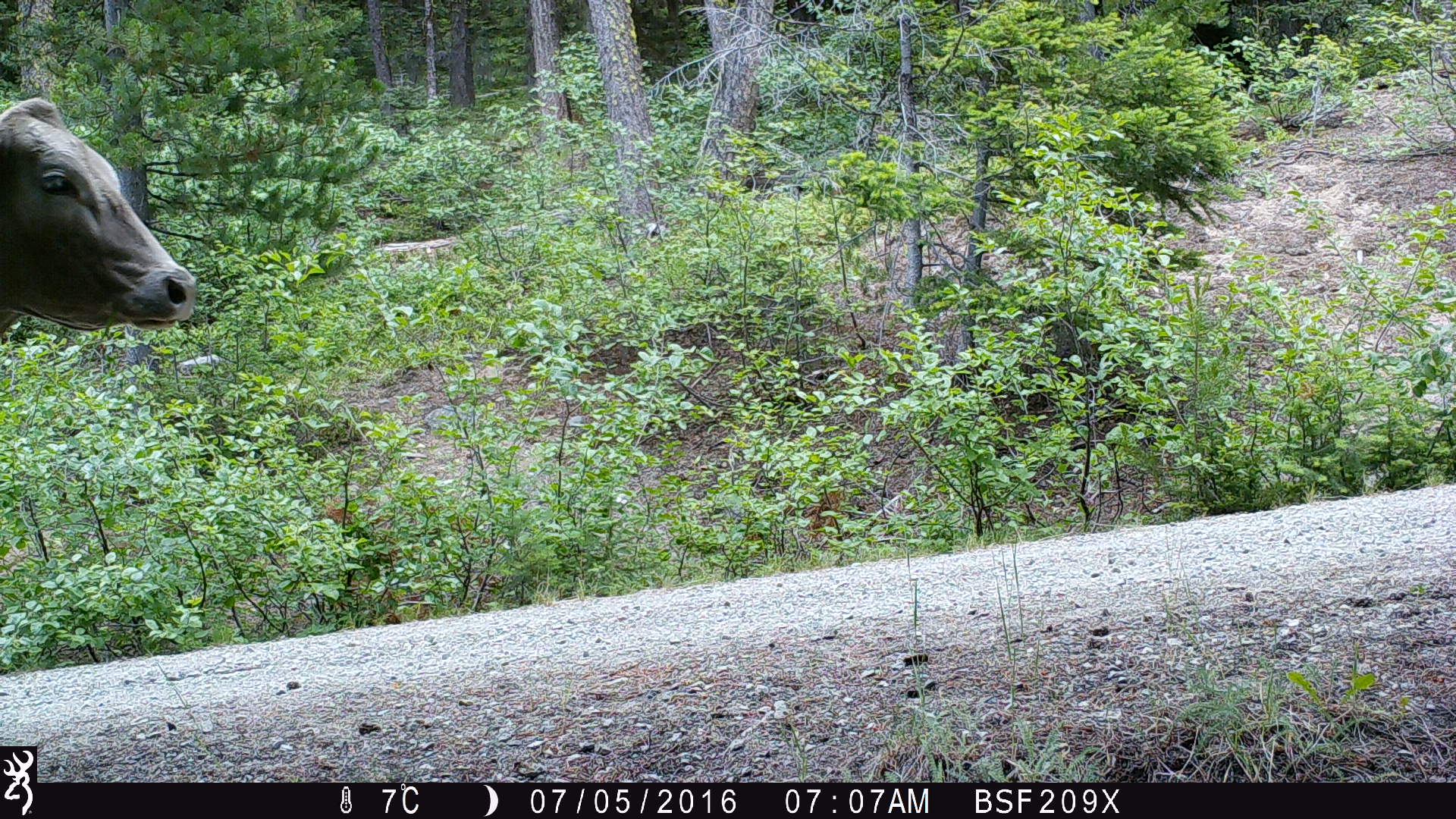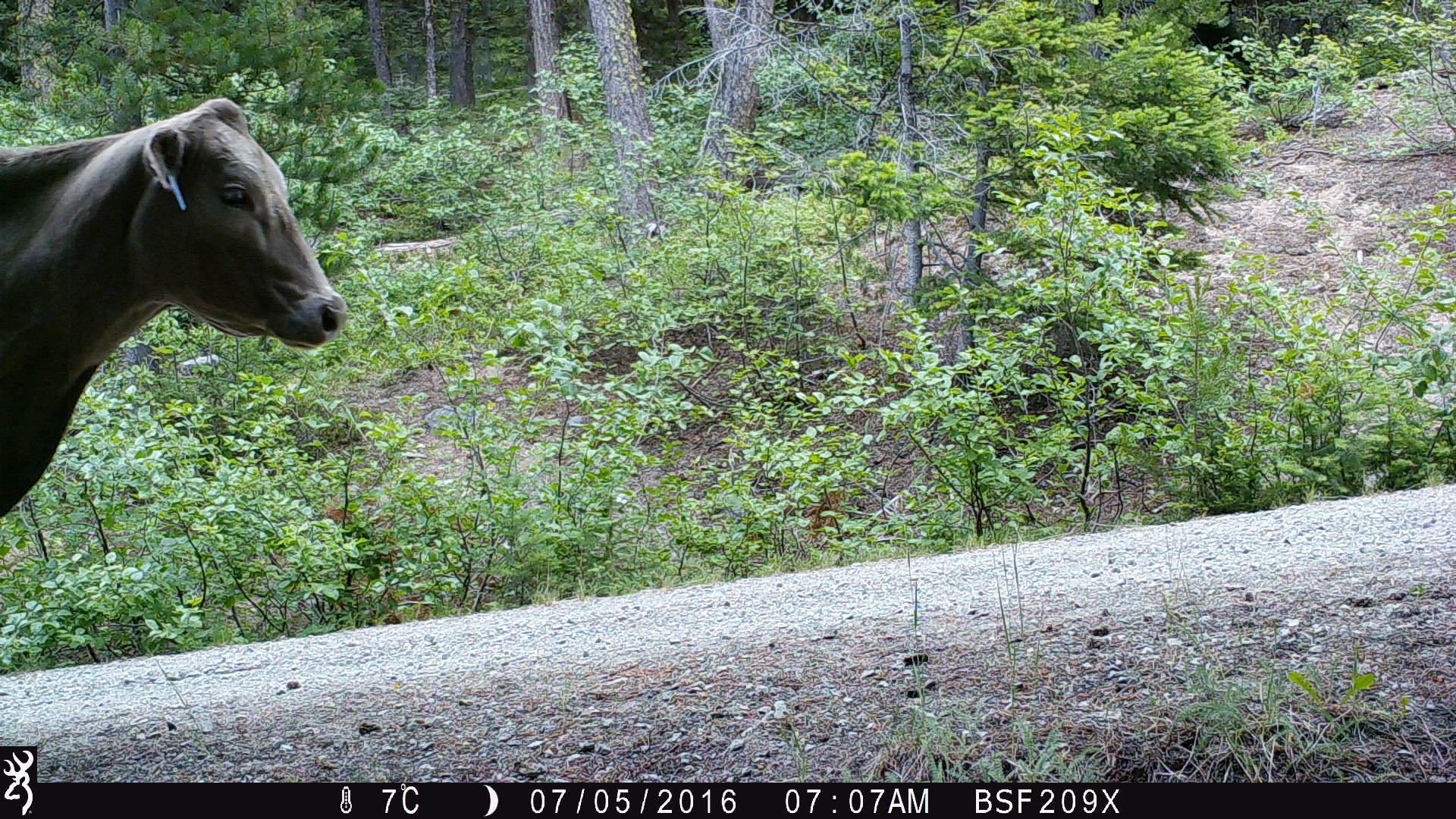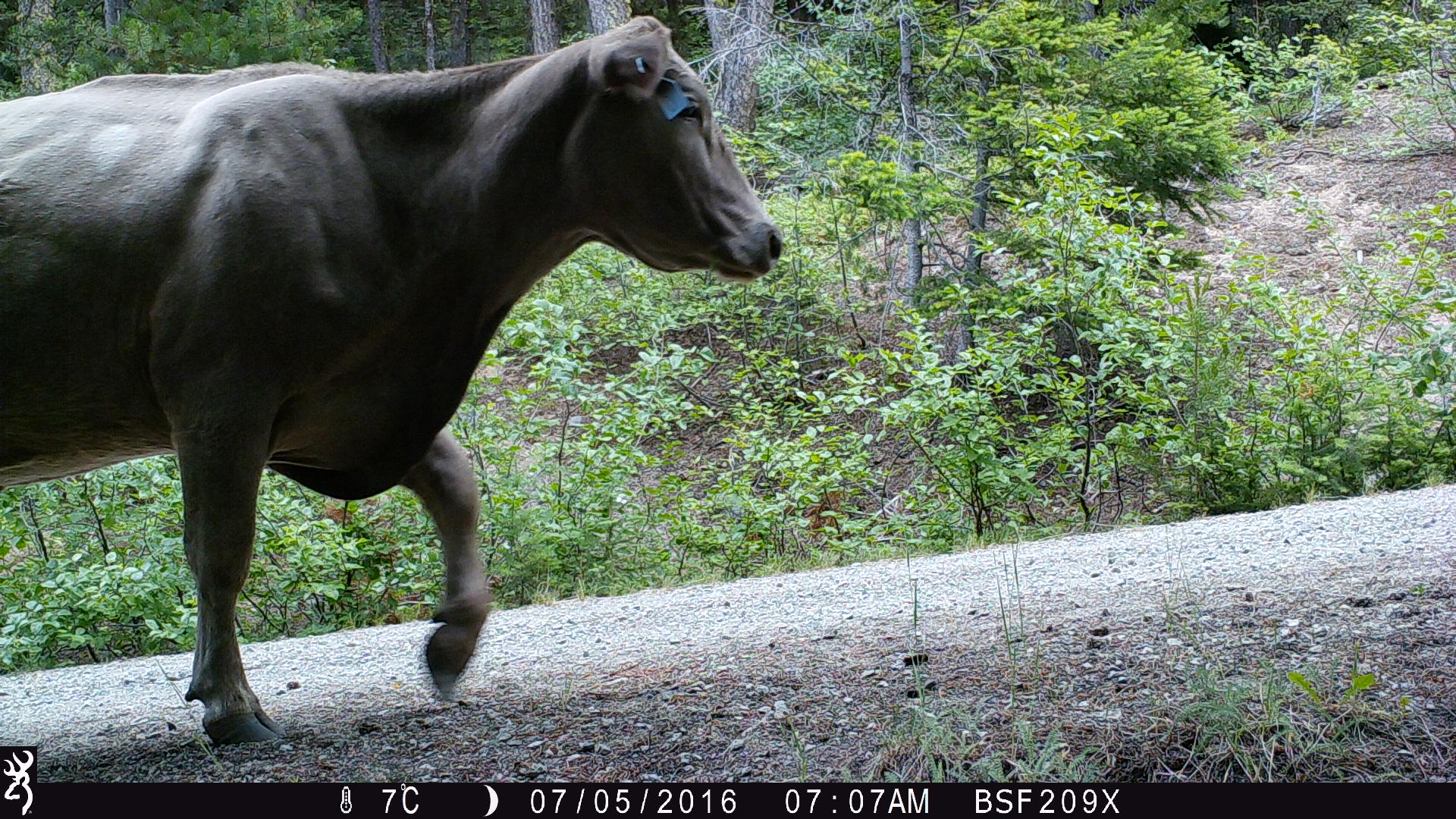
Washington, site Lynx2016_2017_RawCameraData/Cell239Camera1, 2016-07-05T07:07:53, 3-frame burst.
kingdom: Animalia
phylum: Chordata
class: Mammalia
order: Artiodactyla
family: Bovidae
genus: Bos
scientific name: Bos taurus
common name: domestic cattle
Domestic cattle (Bos taurus). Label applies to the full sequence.